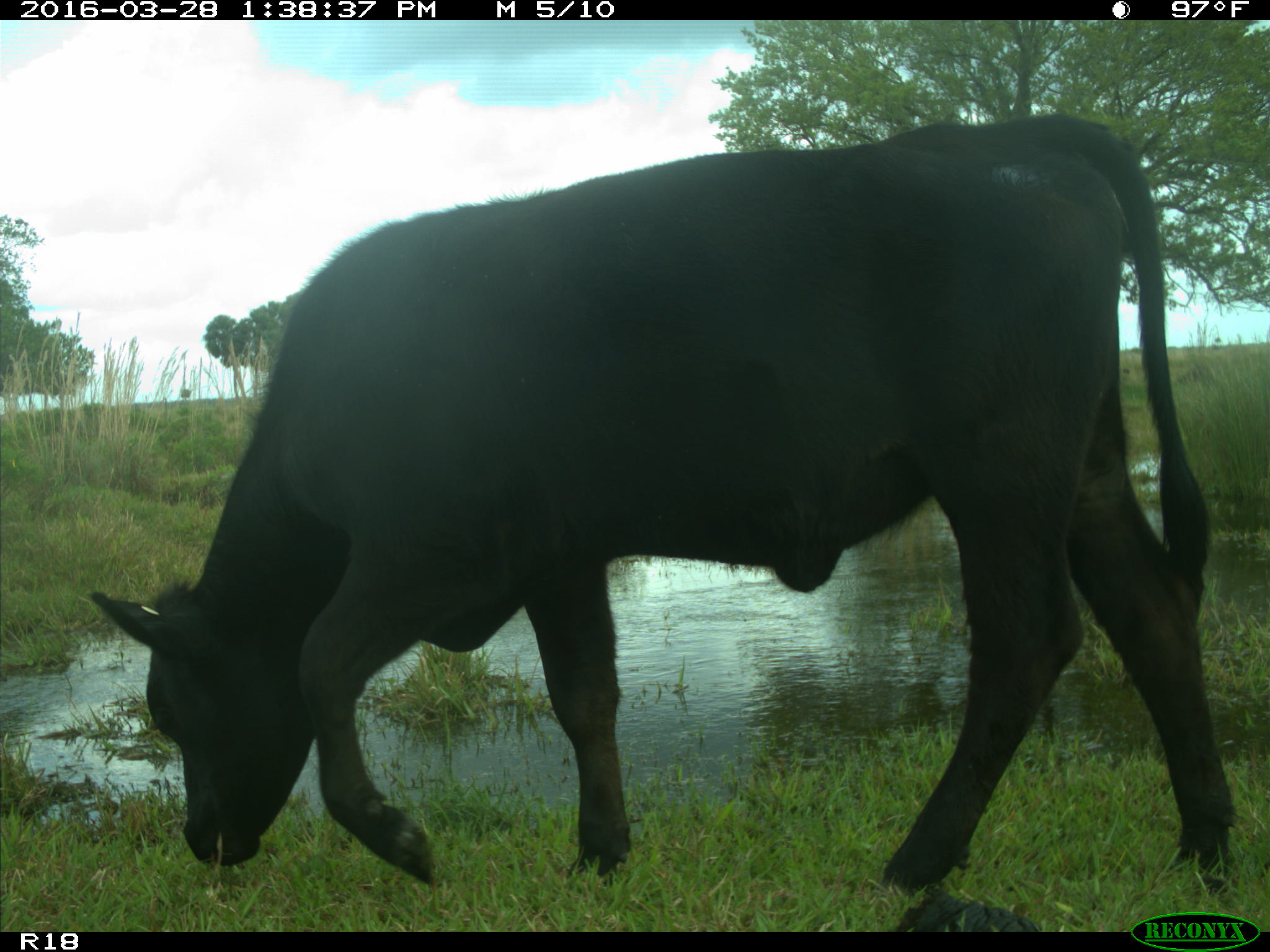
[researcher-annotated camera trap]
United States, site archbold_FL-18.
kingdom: Animalia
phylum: Chordata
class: Mammalia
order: Artiodactyla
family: Bovidae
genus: Bos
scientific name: Bos taurus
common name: domestic cow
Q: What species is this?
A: Bos taurus (domestic cow).